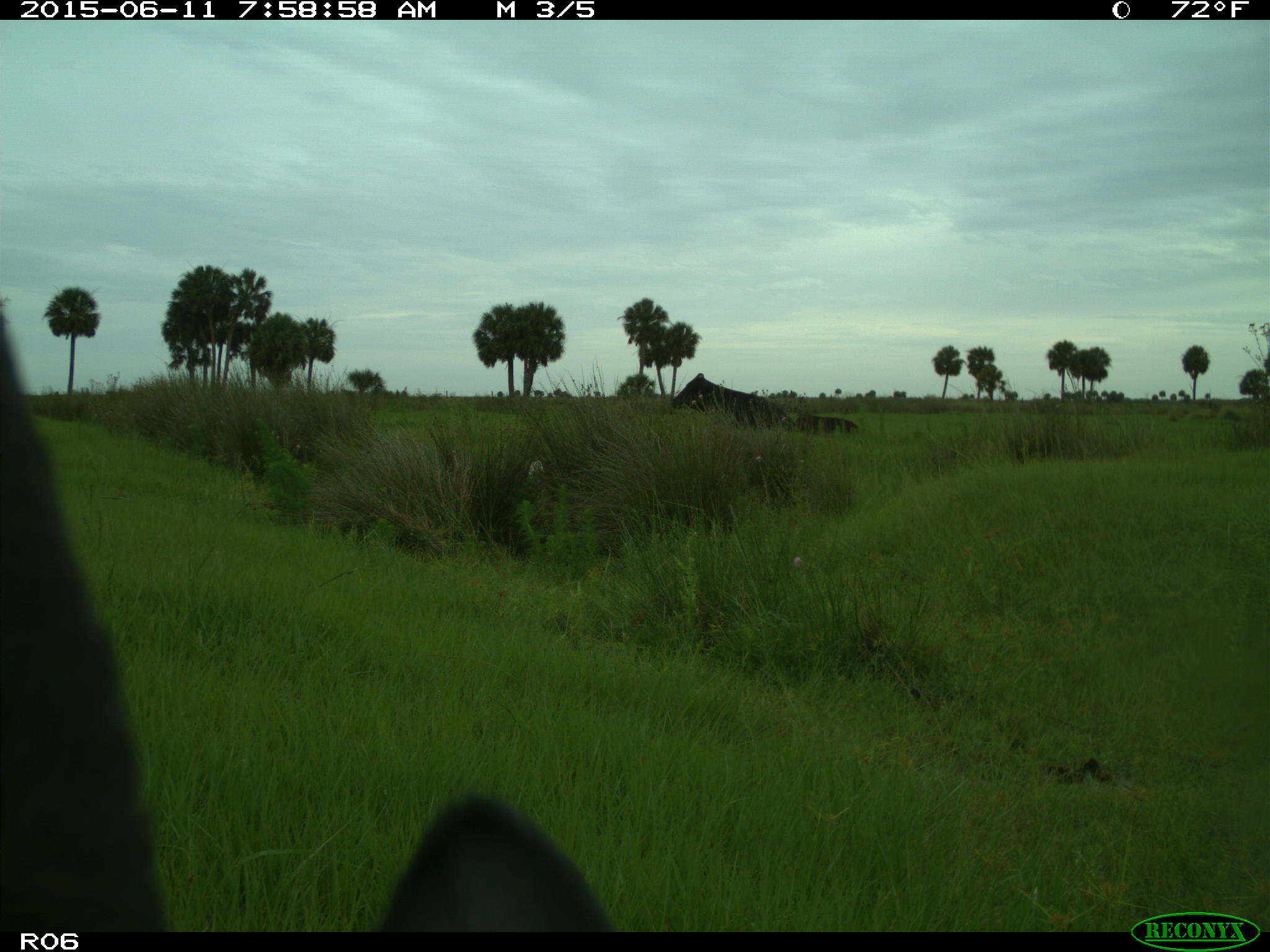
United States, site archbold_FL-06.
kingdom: Animalia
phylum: Chordata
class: Mammalia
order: Artiodactyla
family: Bovidae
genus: Bos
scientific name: Bos taurus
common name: domestic cow